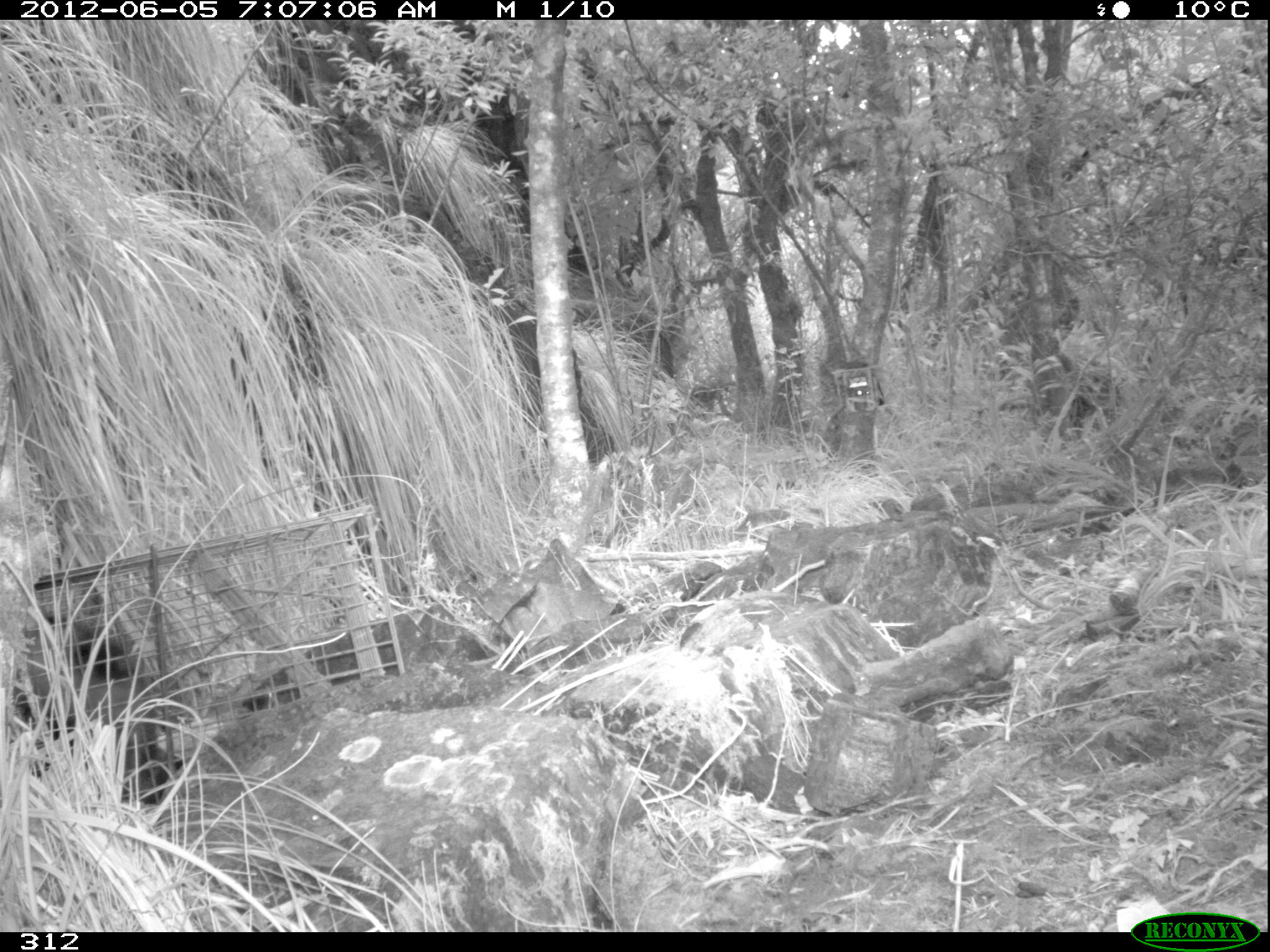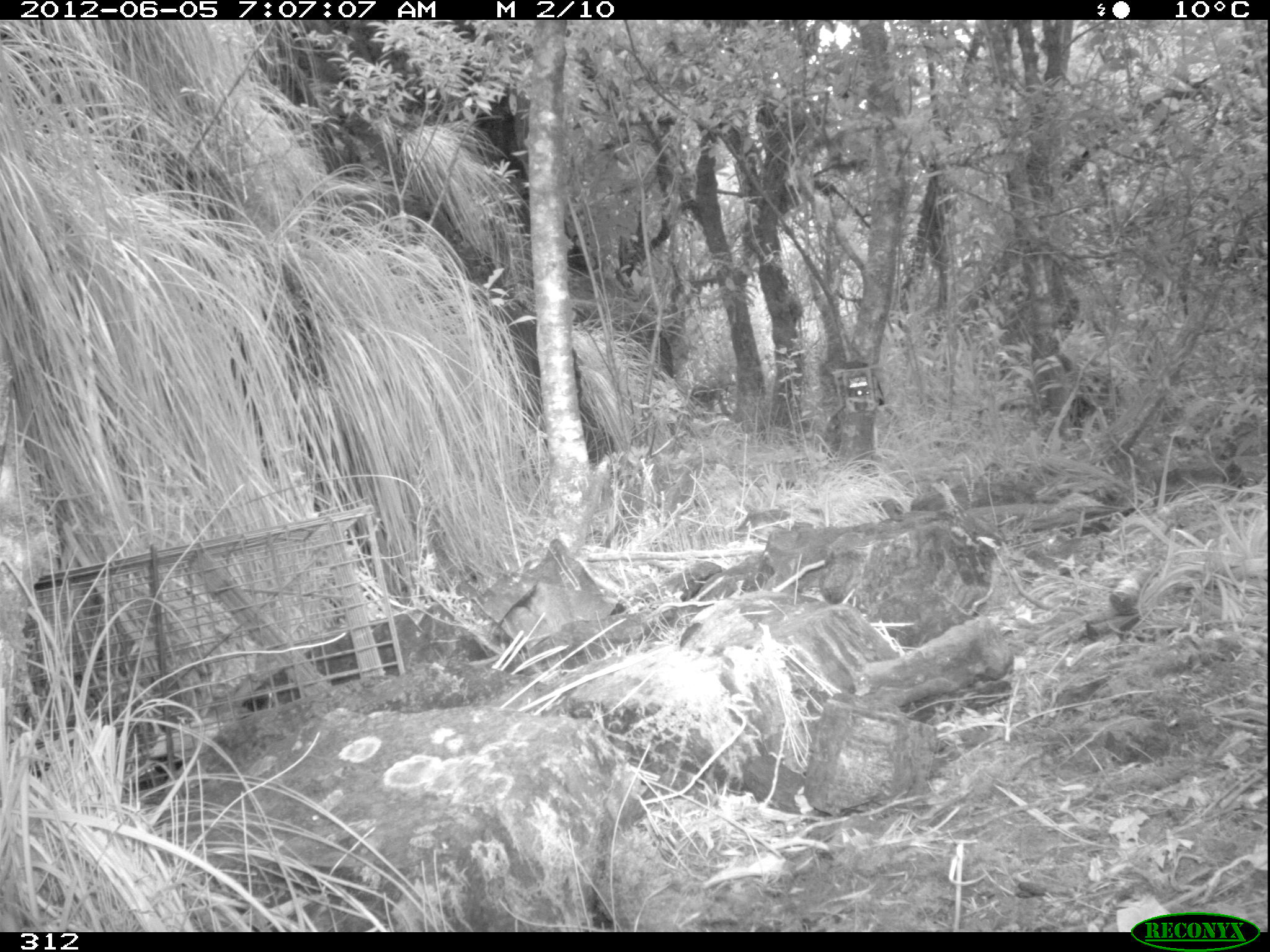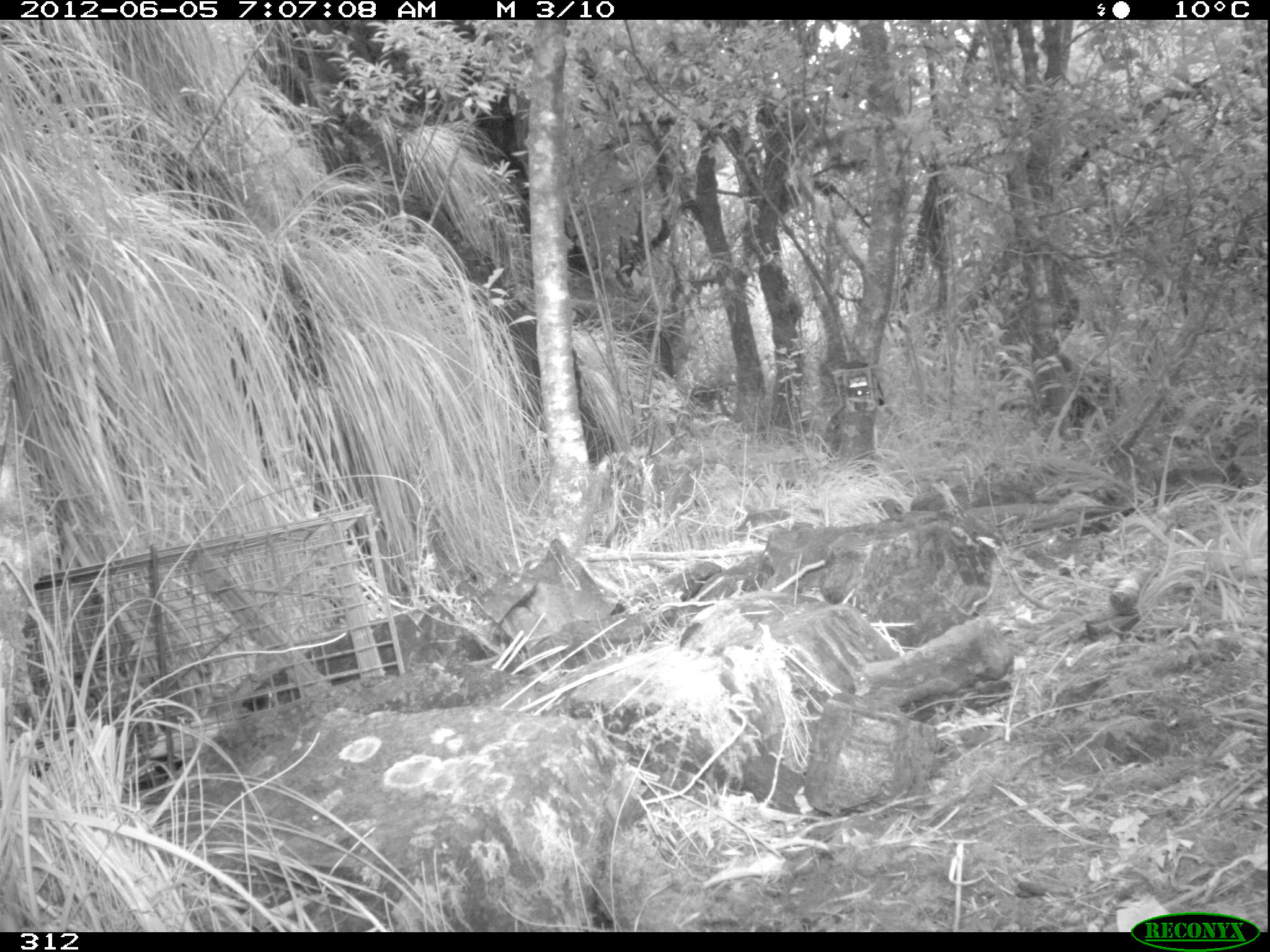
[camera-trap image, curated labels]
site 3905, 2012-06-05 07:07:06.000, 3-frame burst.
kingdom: Animalia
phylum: Chordata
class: Mammalia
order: Didelphimorphia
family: Didelphidae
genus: Didelphis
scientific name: Didelphis pernigra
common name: andean white-eared opossum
Didelphis pernigra (andean white-eared opossum).